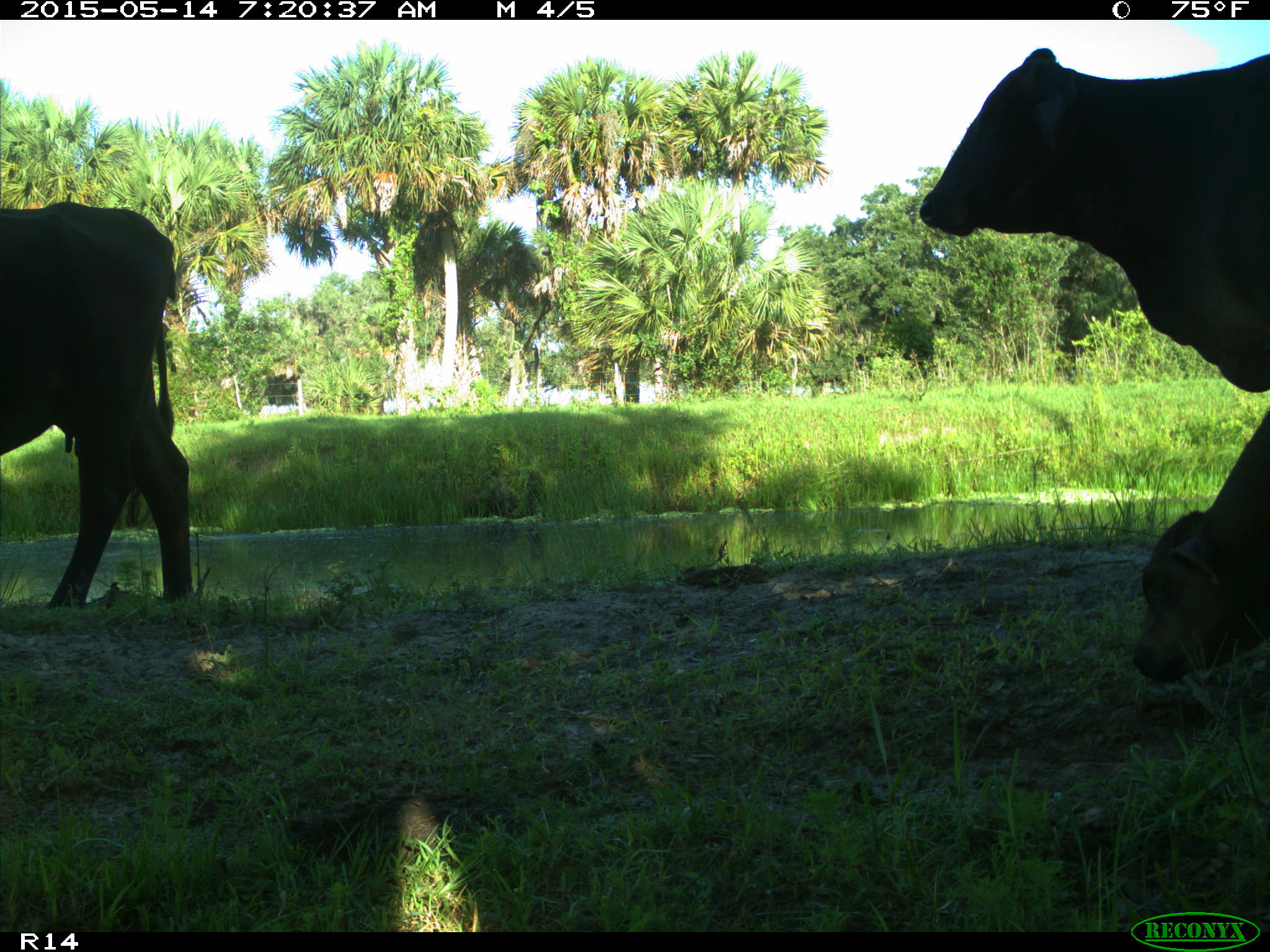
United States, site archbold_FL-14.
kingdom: Animalia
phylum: Chordata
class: Mammalia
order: Artiodactyla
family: Bovidae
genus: Bos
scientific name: Bos taurus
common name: domestic cow